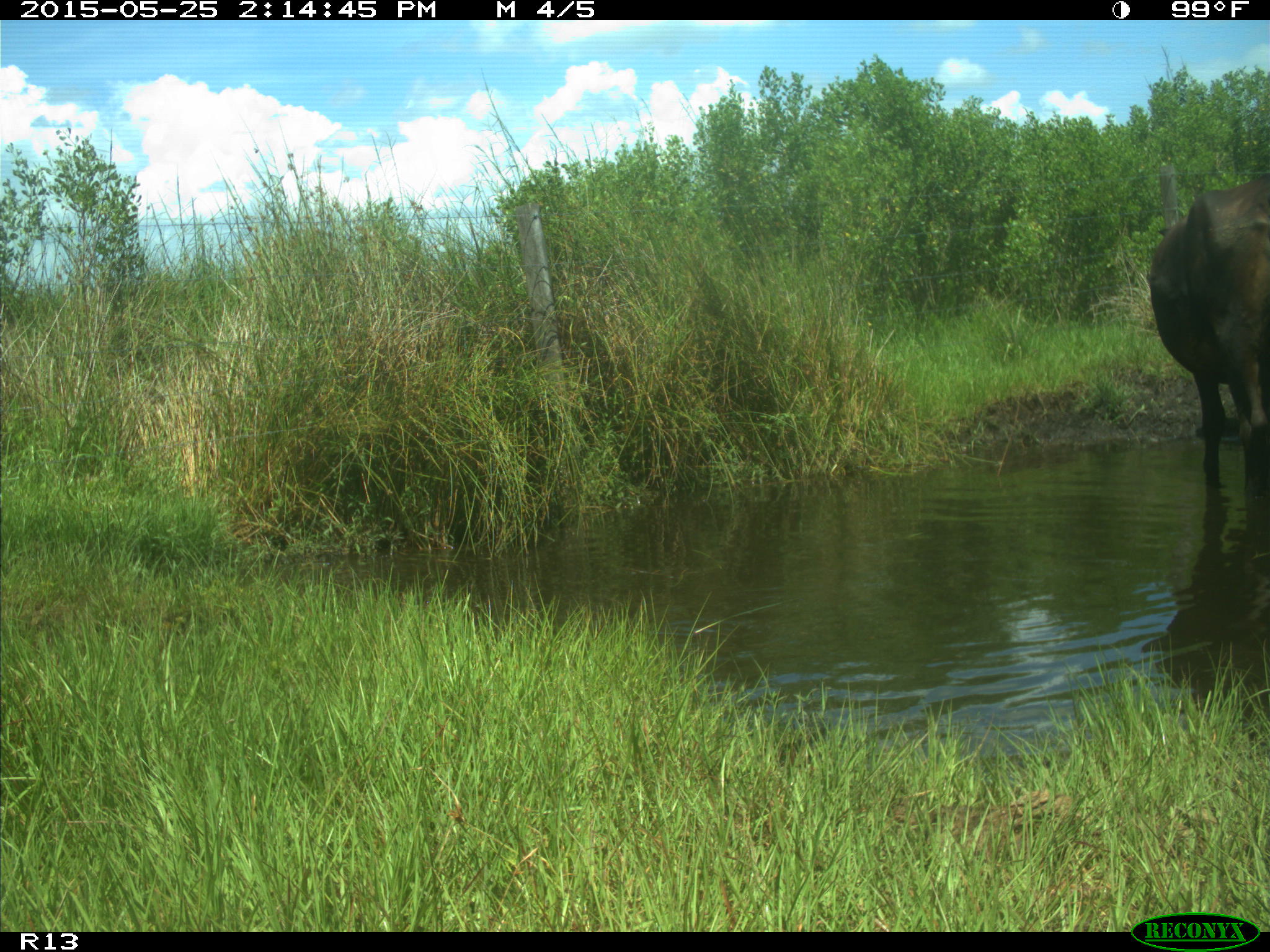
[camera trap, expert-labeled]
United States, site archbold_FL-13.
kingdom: Animalia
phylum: Chordata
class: Mammalia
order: Artiodactyla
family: Bovidae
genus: Bos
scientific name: Bos taurus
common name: domestic cow